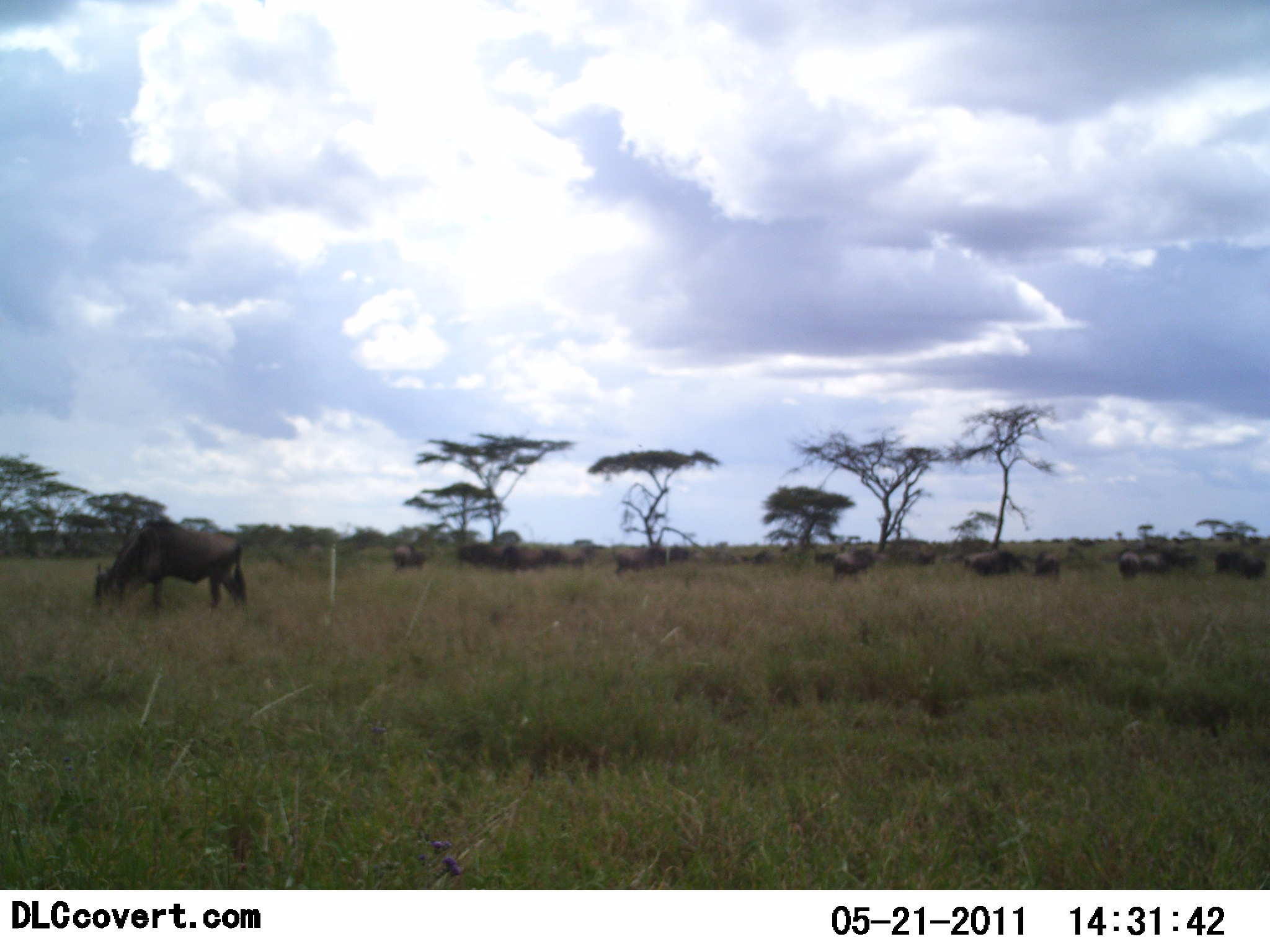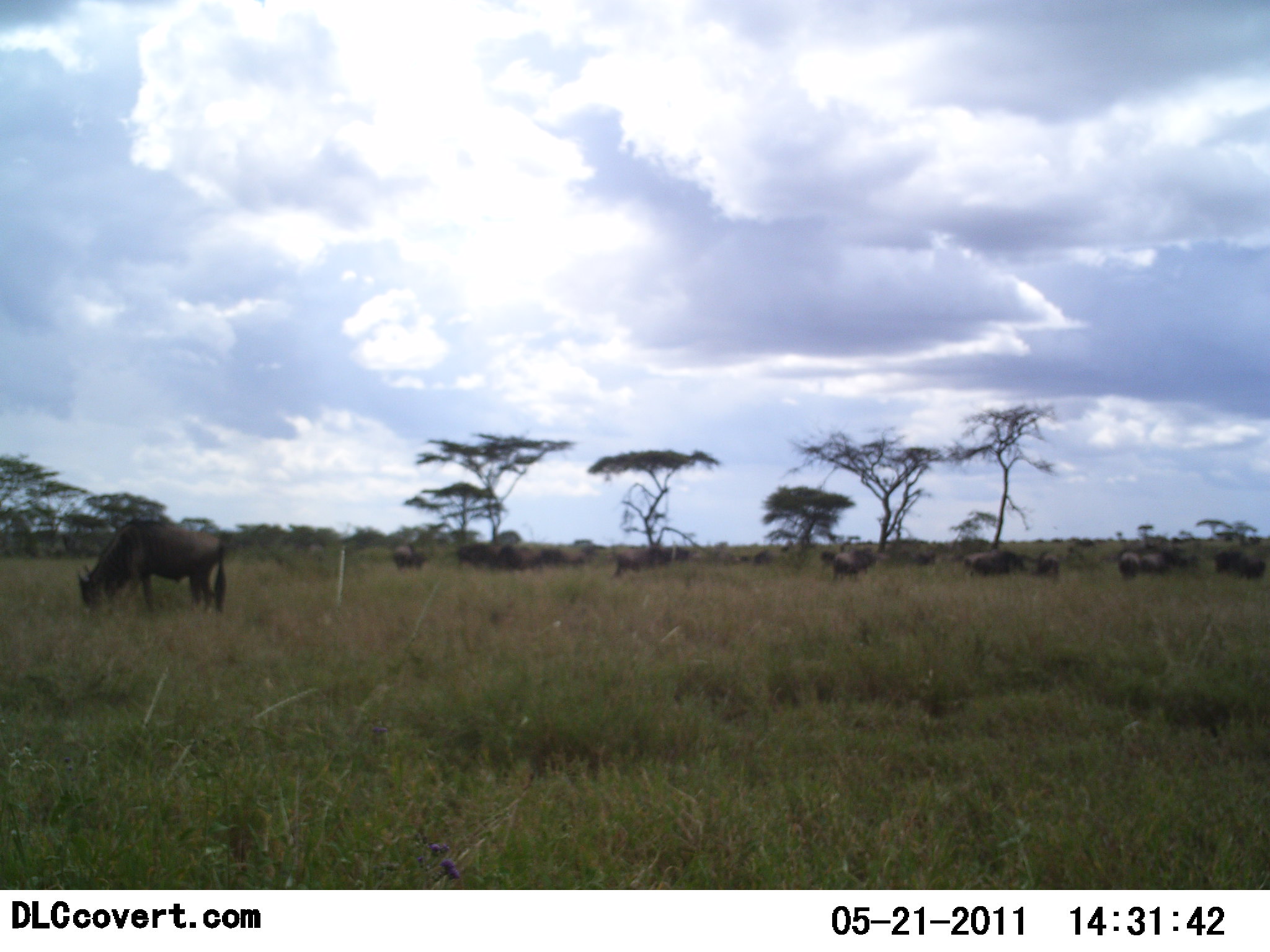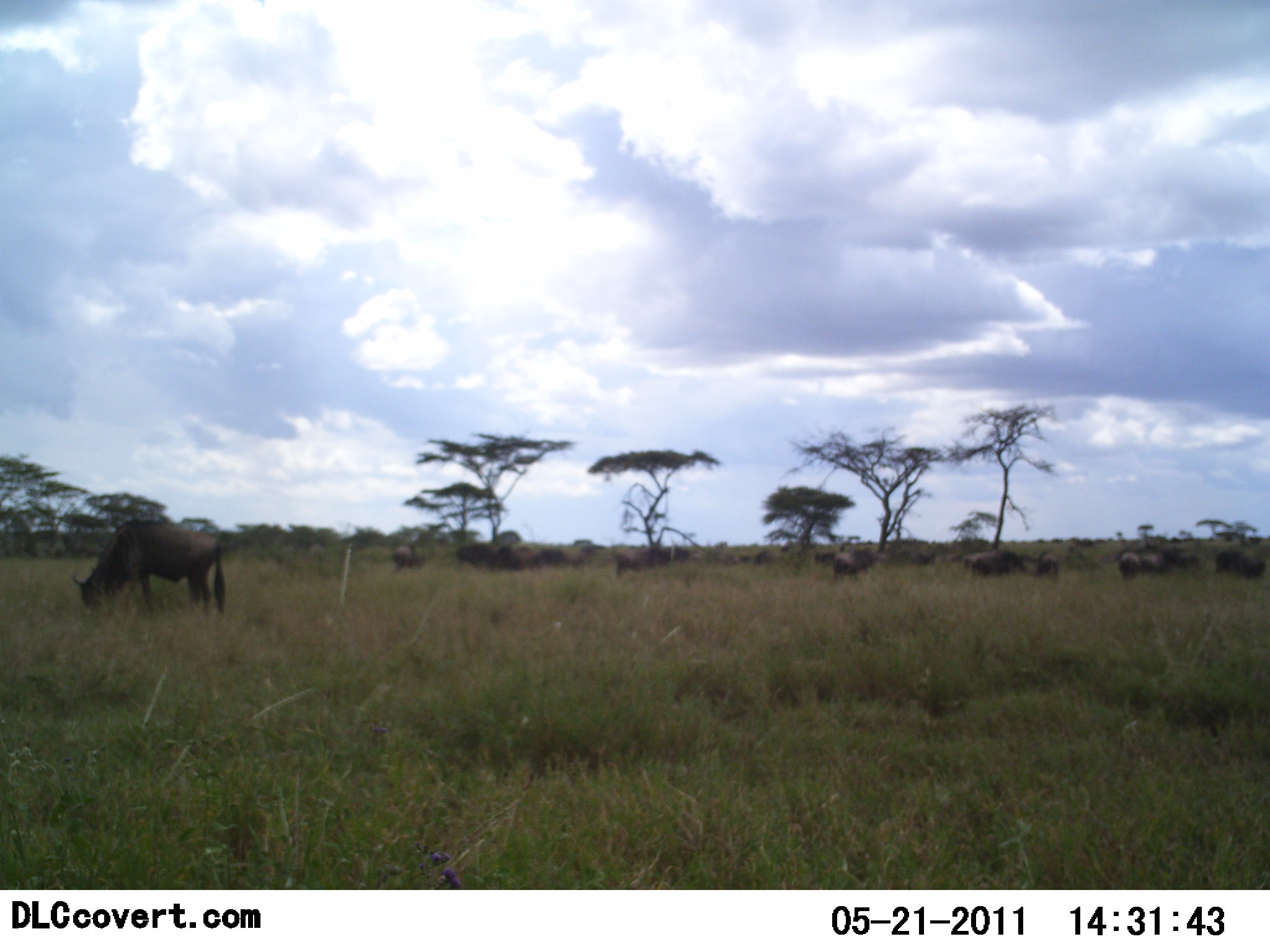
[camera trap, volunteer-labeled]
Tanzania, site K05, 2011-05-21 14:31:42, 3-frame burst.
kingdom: Animalia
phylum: Chordata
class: Mammalia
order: Artiodactyla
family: Bovidae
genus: Connochaetes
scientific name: Connochaetes taurinus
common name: blue wildebeest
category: wildebeest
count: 11-50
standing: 31%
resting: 0%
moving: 31%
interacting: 0%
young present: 0%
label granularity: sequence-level